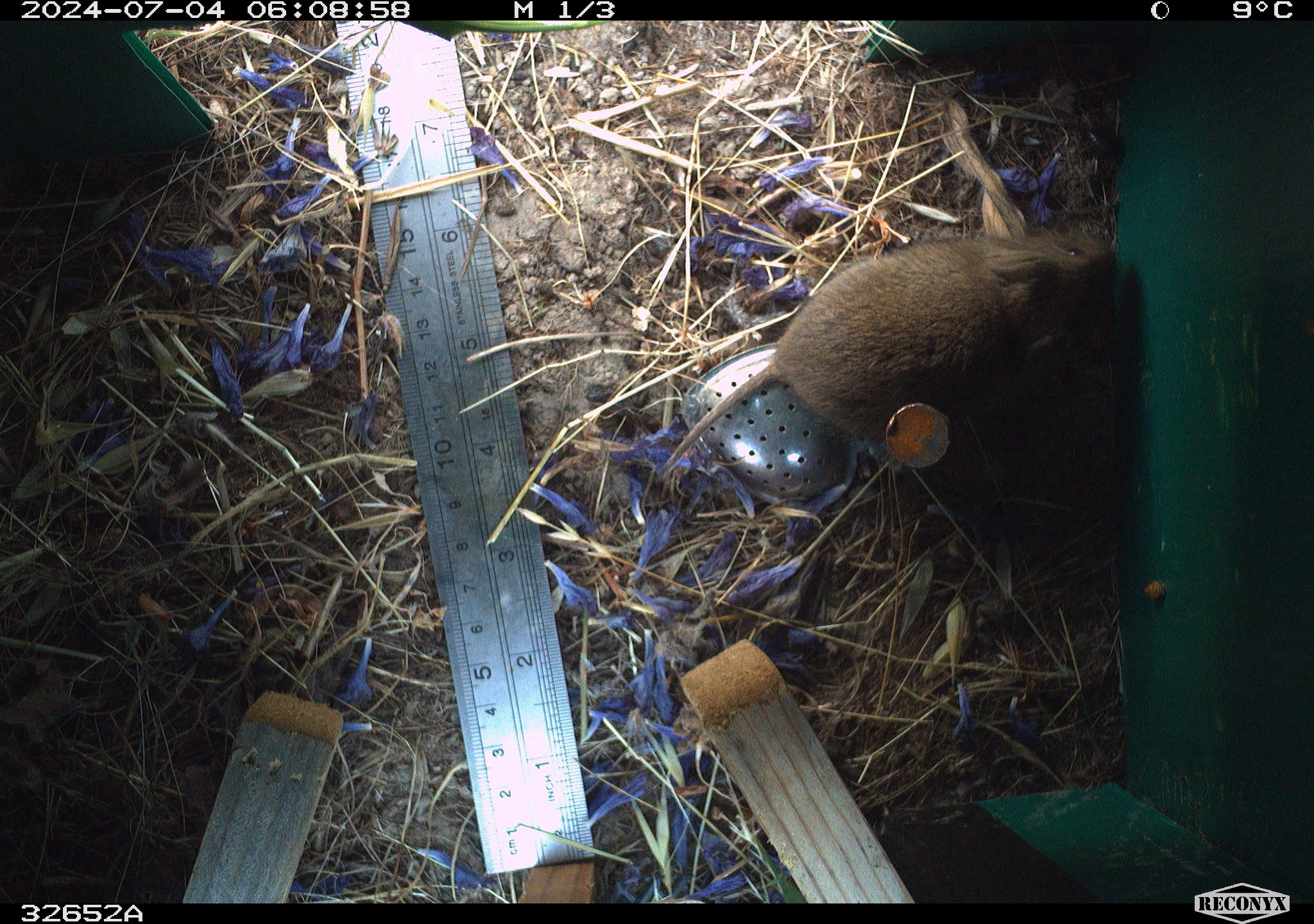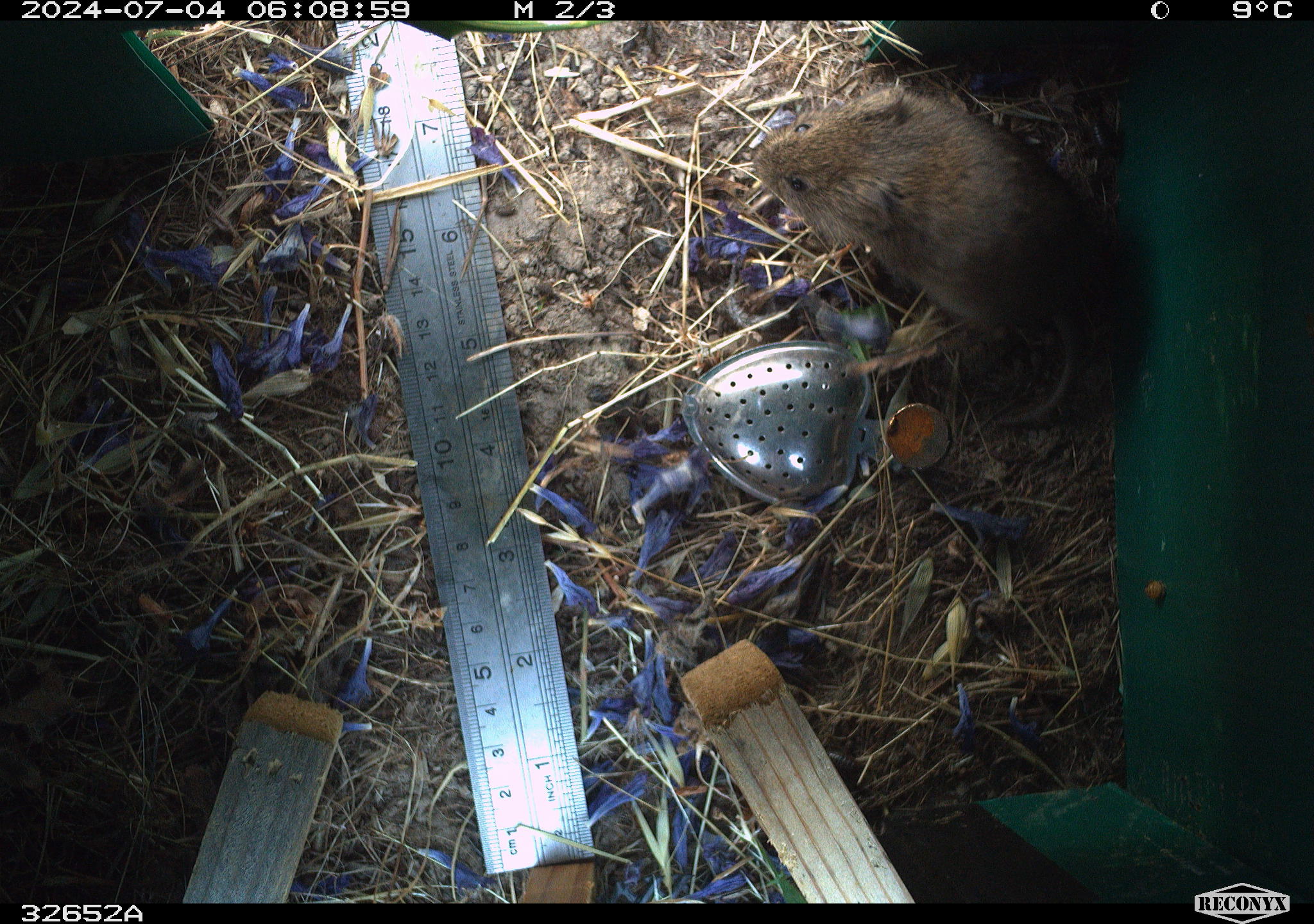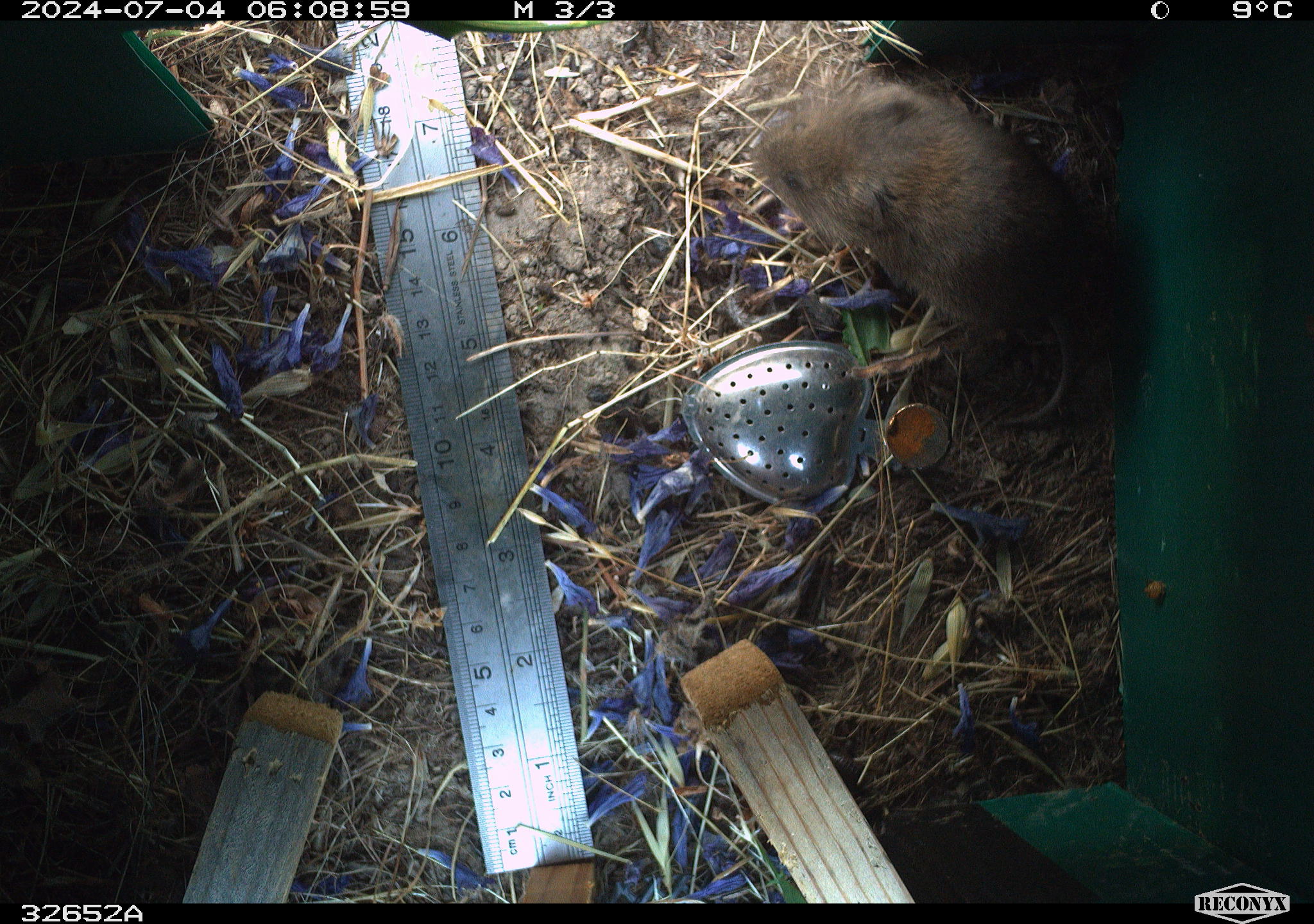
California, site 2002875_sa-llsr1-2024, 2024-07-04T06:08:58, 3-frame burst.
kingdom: Animalia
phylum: Chordata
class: Mammalia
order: Rodentia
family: Cricetidae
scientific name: Arvicolinae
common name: voles, lemmings, and muskrats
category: arvicolinae subfamily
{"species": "arvicolinae subfamily (voles, lemmings, and muskrats) (Arvicolinae)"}